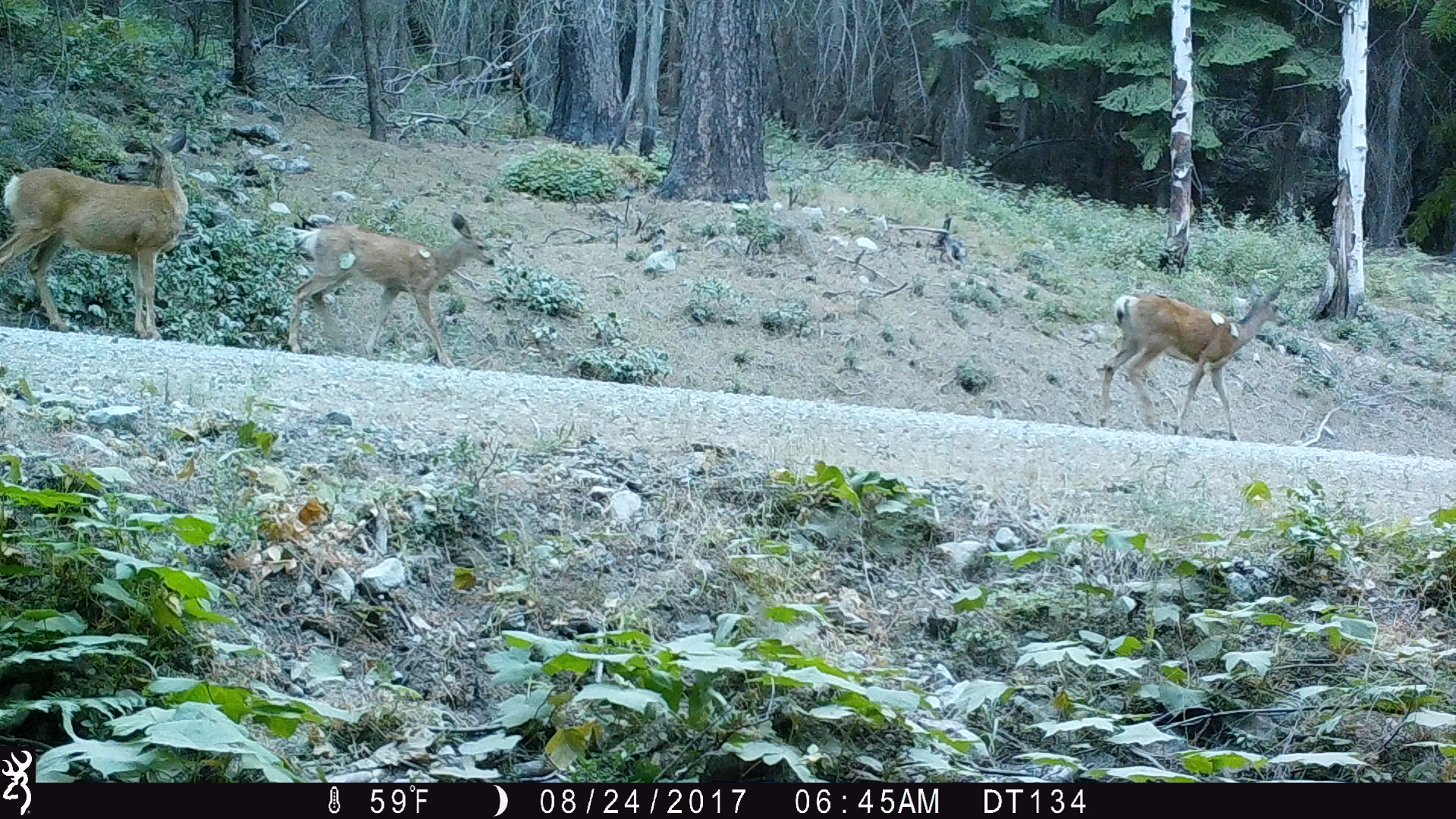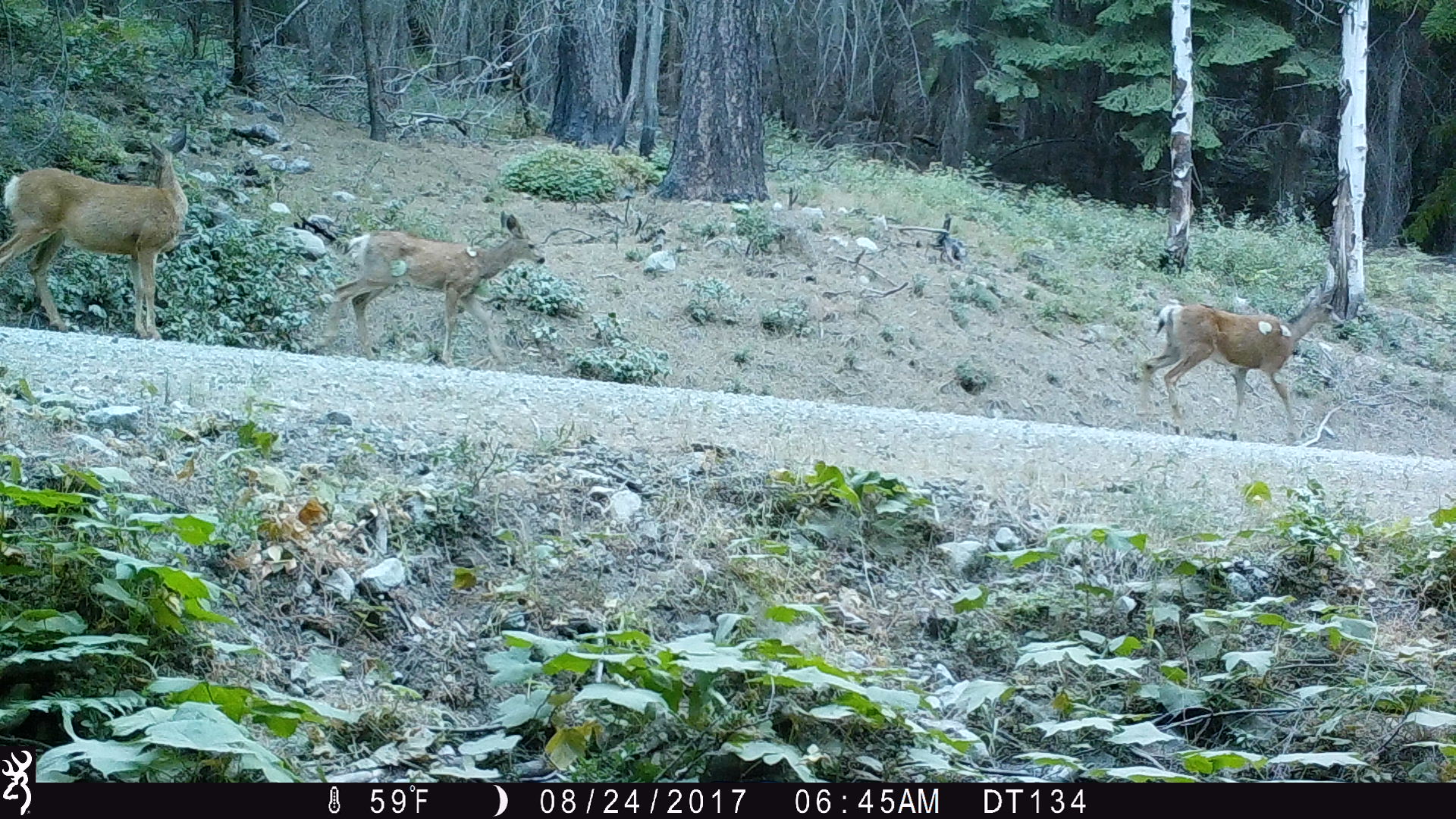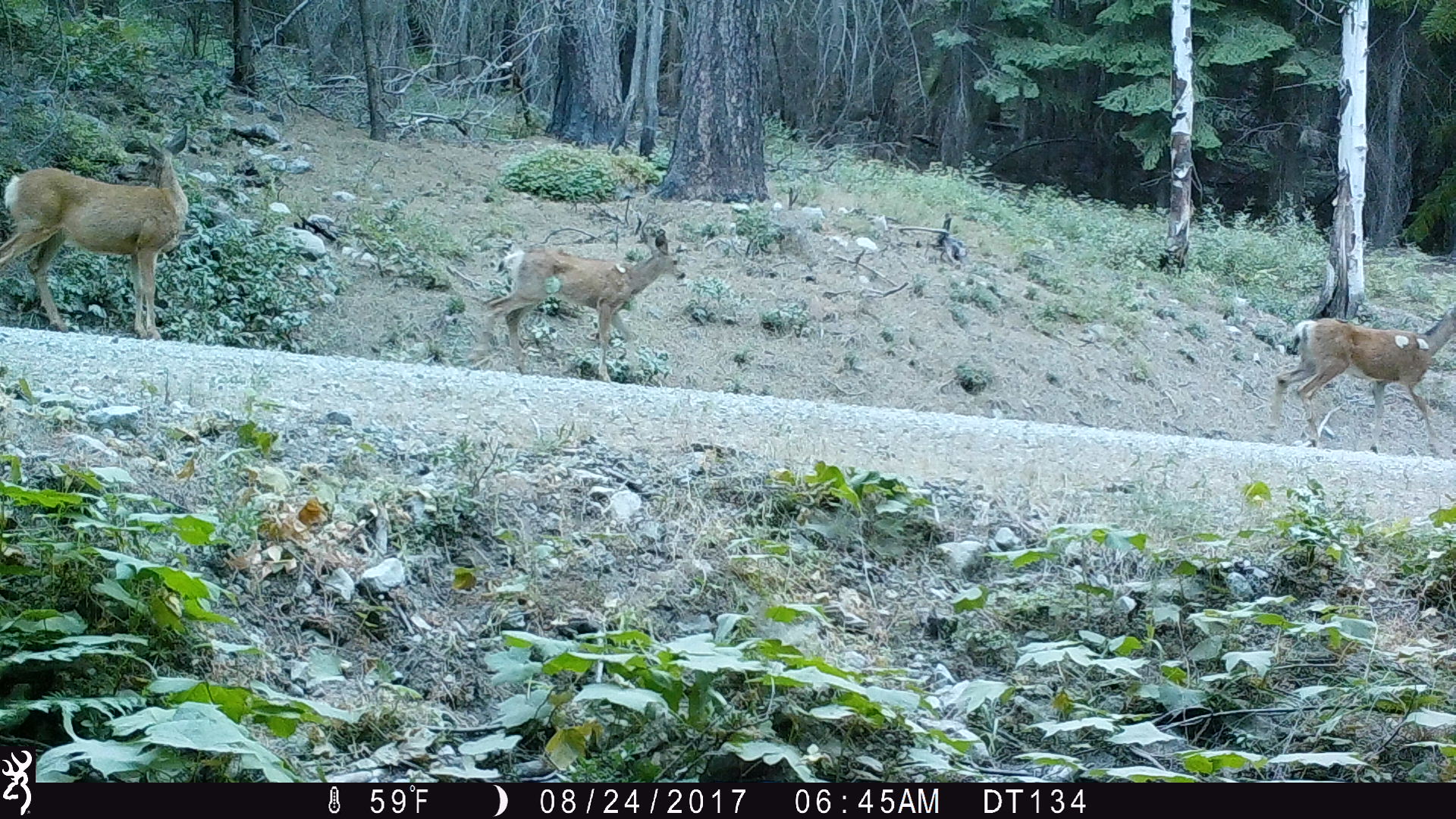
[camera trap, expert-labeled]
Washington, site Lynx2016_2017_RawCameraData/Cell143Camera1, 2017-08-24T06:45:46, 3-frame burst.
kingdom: Animalia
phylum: Chordata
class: Mammalia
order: Artiodactyla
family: Cervidae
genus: Odocoileus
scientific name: Odocoileus hemionus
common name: mule deer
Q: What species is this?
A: Odocoileus hemionus (mule deer).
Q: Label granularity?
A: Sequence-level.